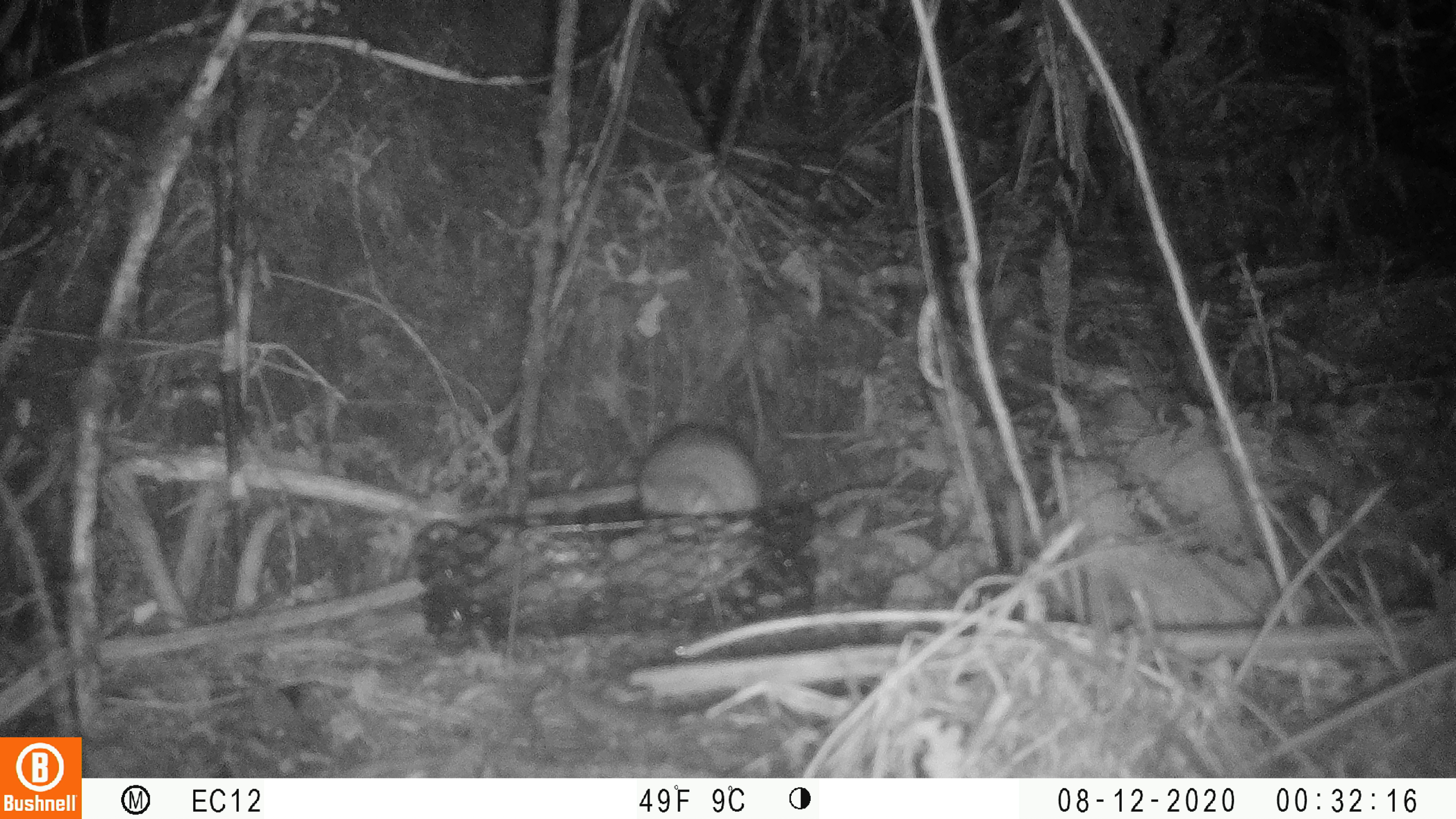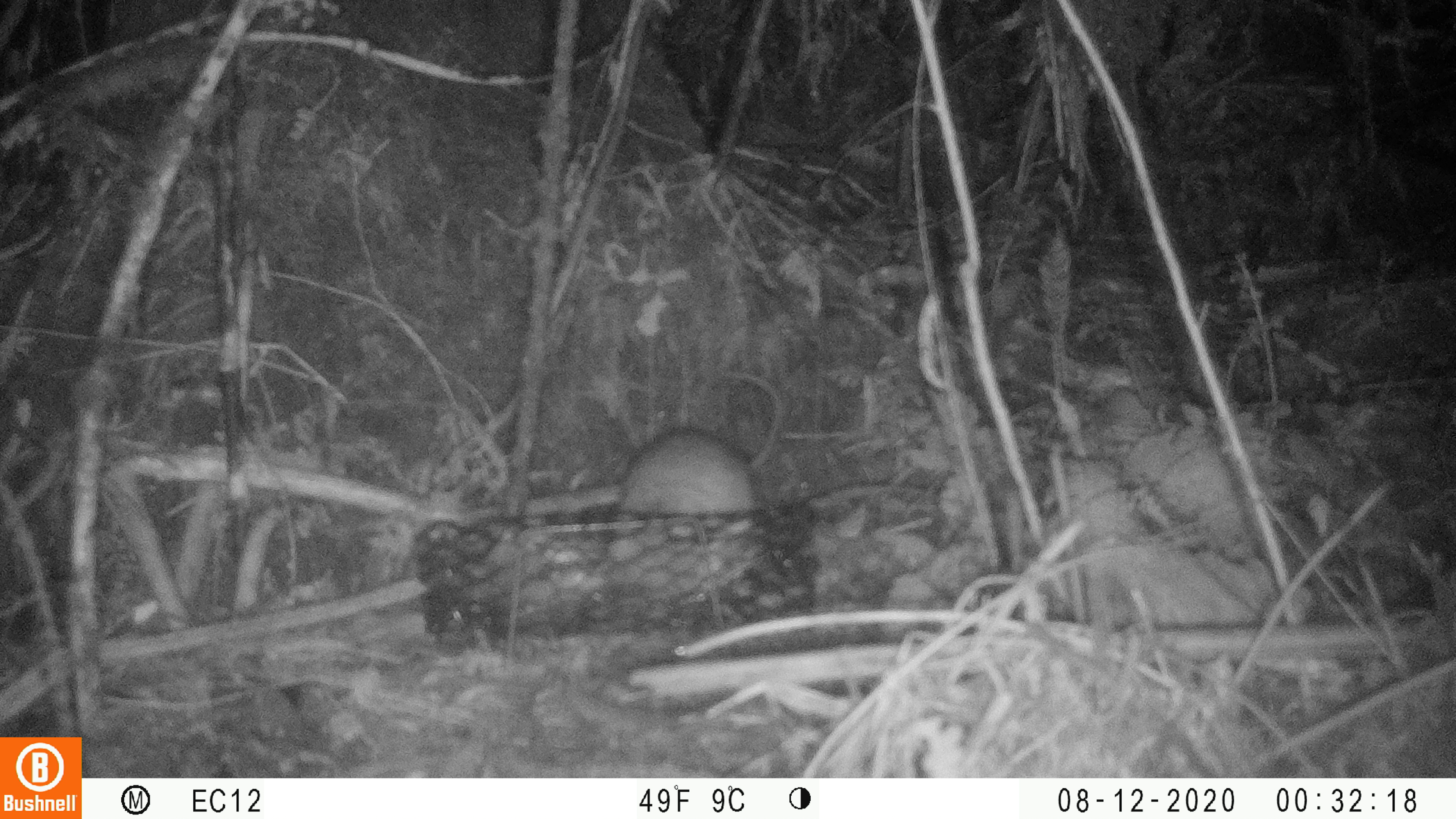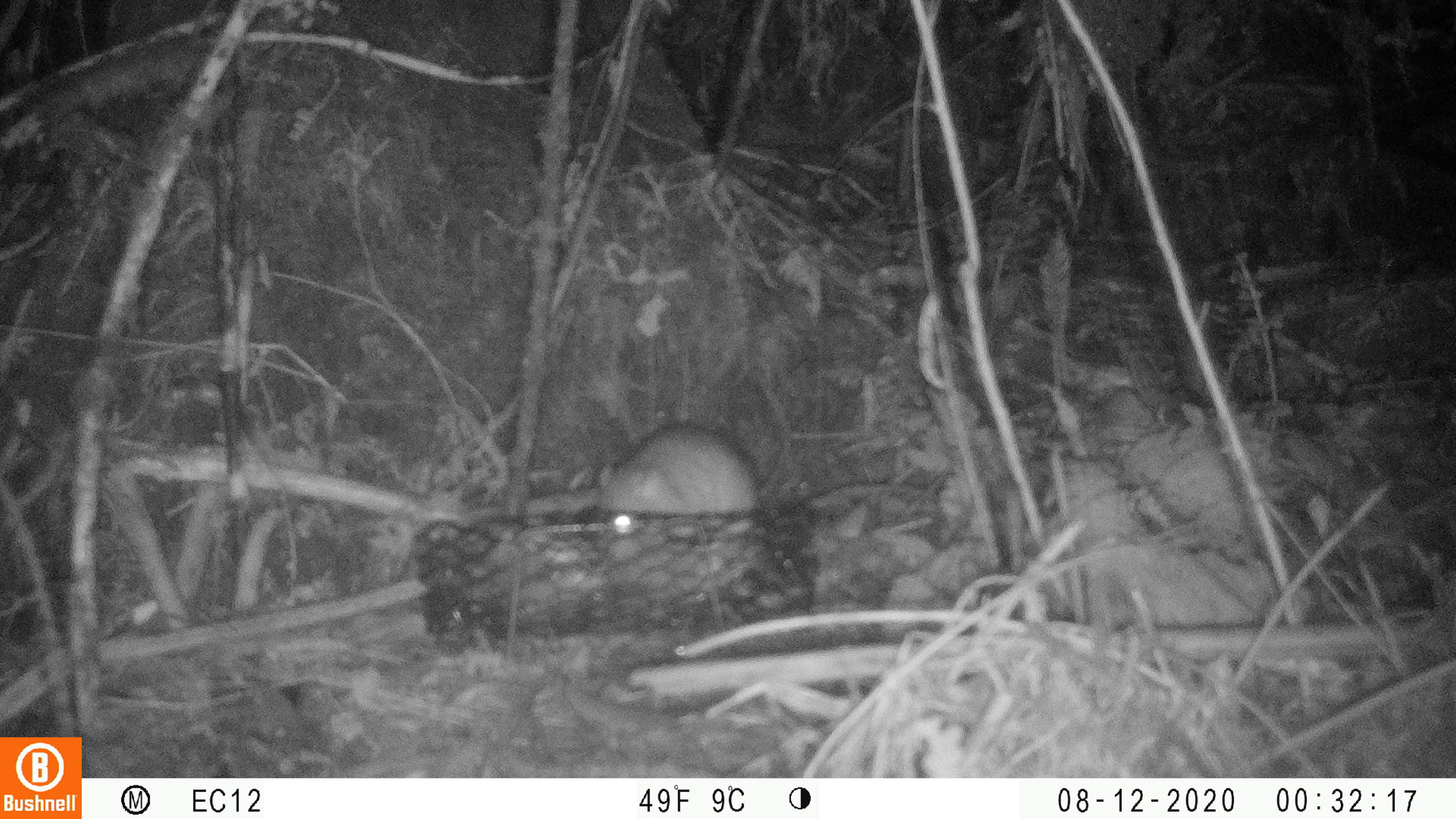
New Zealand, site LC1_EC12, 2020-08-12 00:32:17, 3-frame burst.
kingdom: Animalia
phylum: Chordata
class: Mammalia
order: Rodentia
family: Muridae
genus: Rattus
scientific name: Rattus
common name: rat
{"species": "rat (Rattus)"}